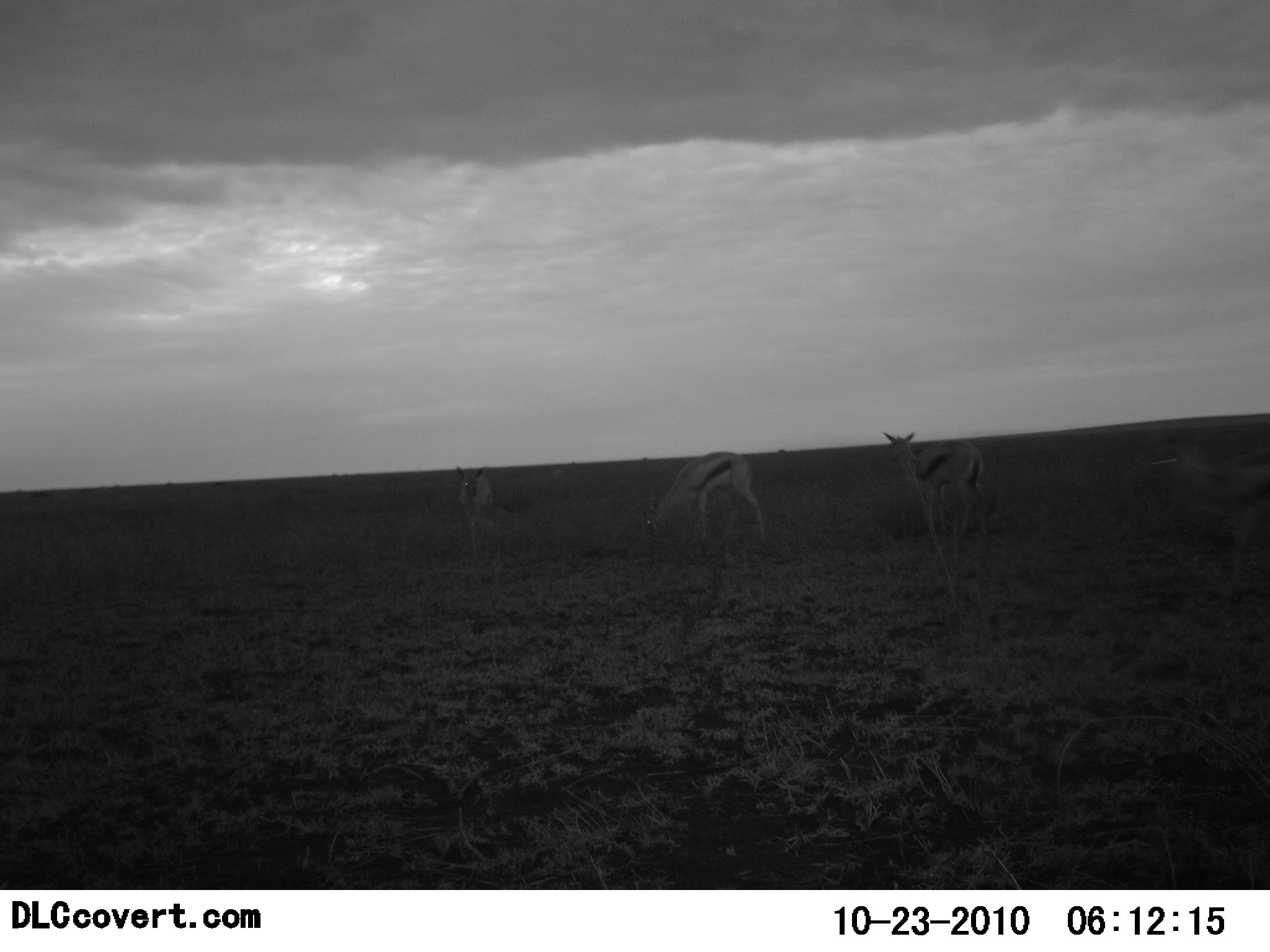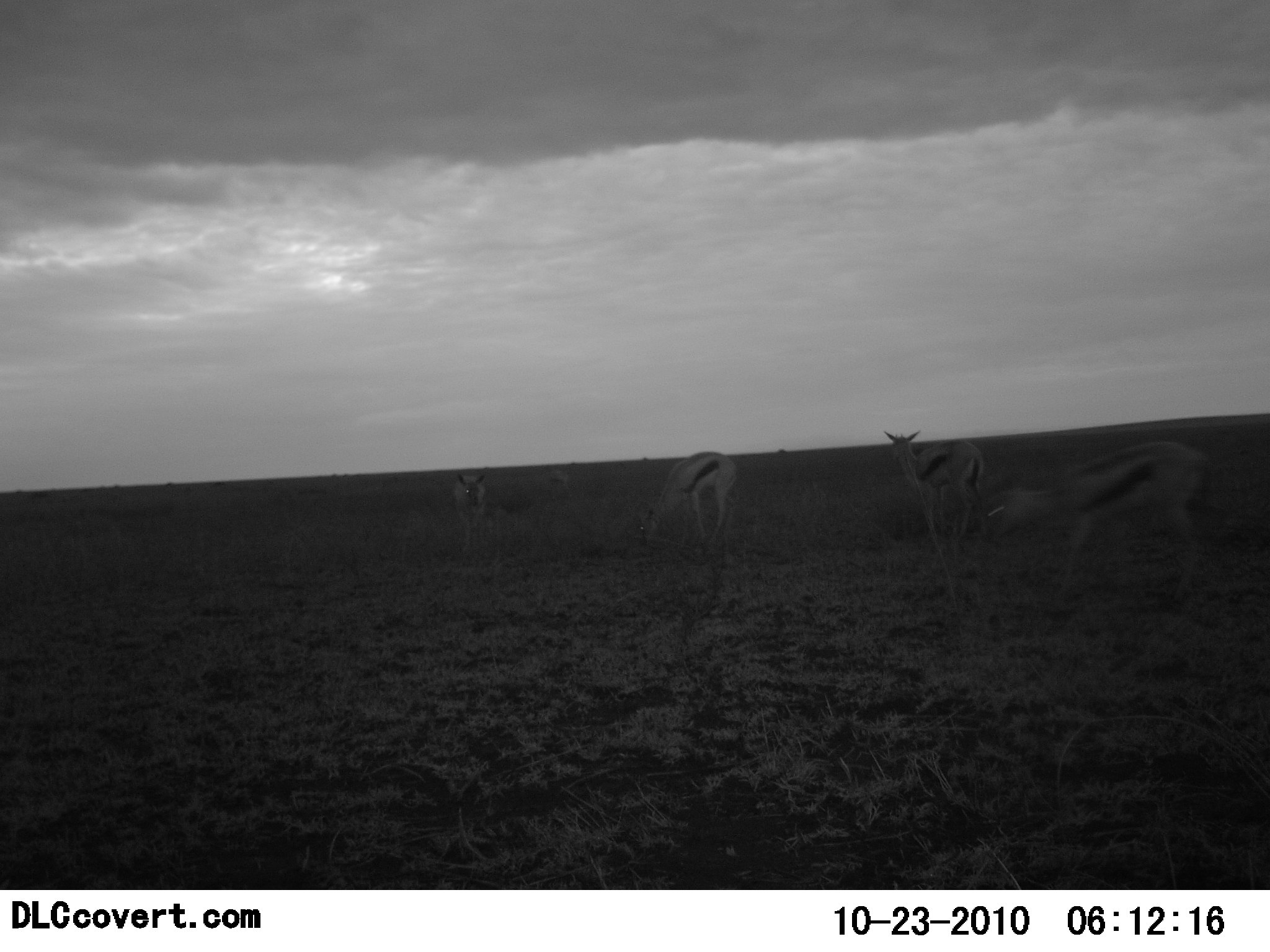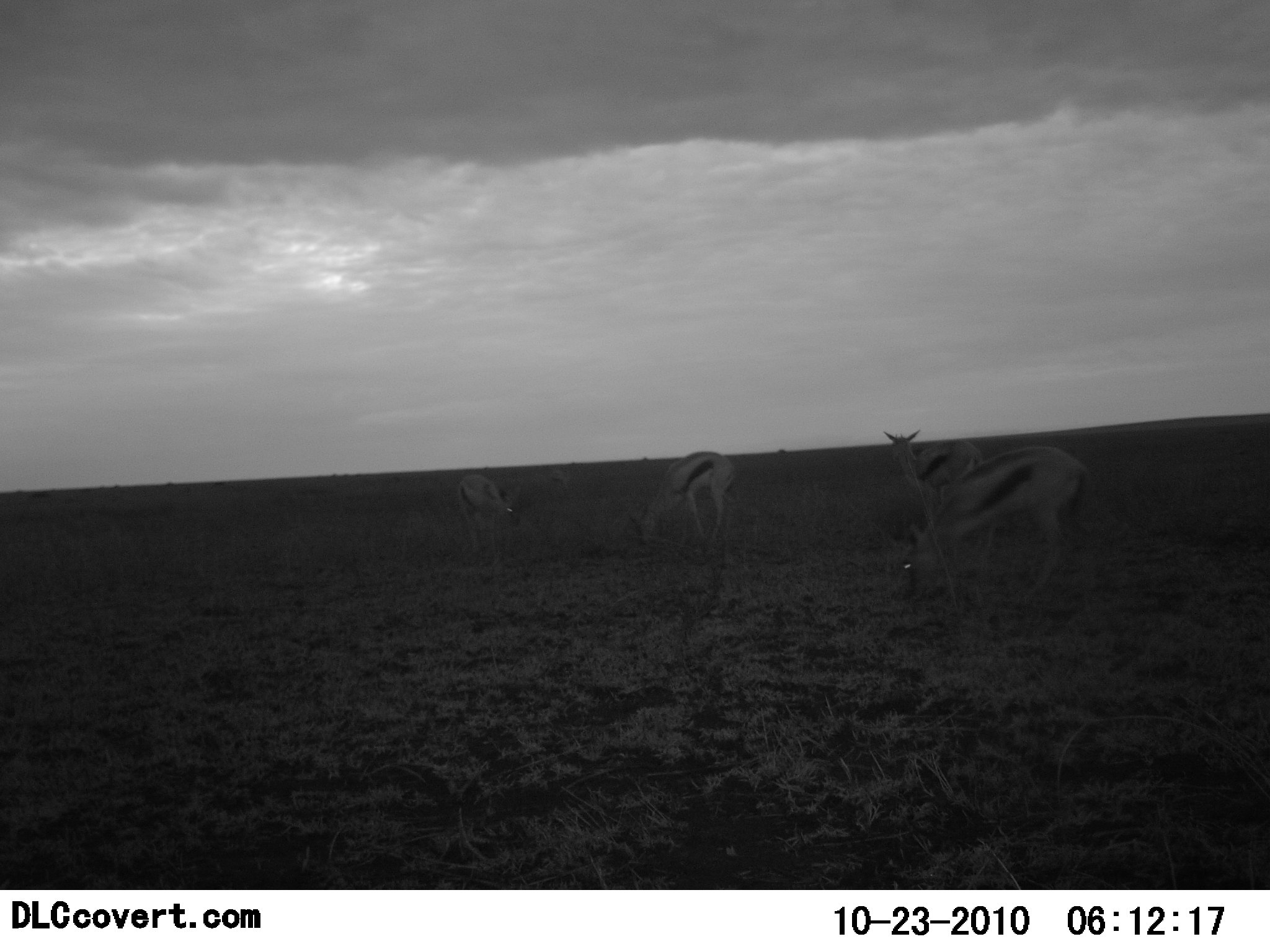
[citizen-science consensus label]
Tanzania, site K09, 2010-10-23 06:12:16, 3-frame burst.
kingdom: Animalia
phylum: Chordata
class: Mammalia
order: Artiodactyla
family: Bovidae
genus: Eudorcas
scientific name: Eudorcas thomsonii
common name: thomson's gazelle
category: gazellethomsons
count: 4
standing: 47%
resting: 0%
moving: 60%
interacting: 0%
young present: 0%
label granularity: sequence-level